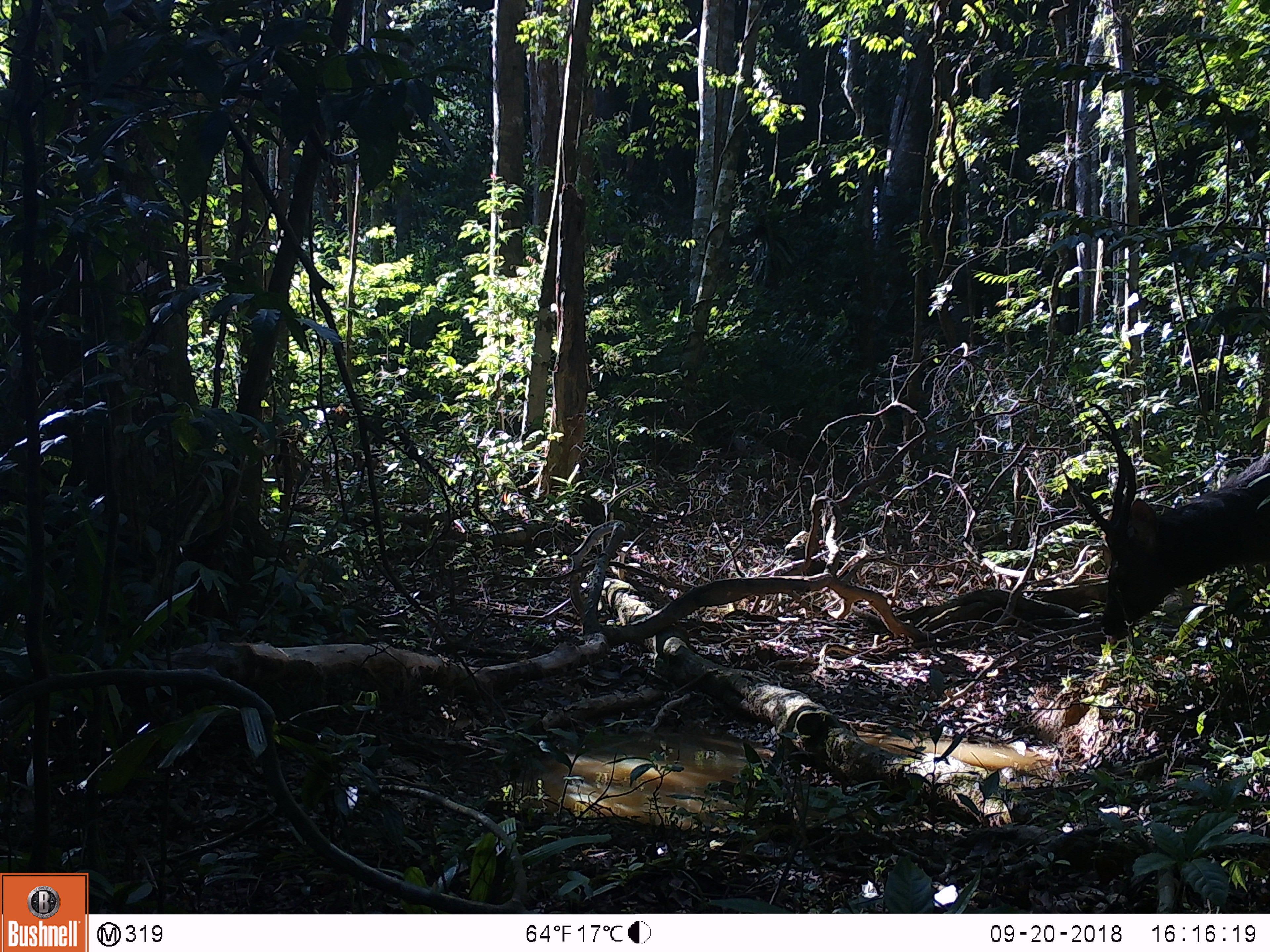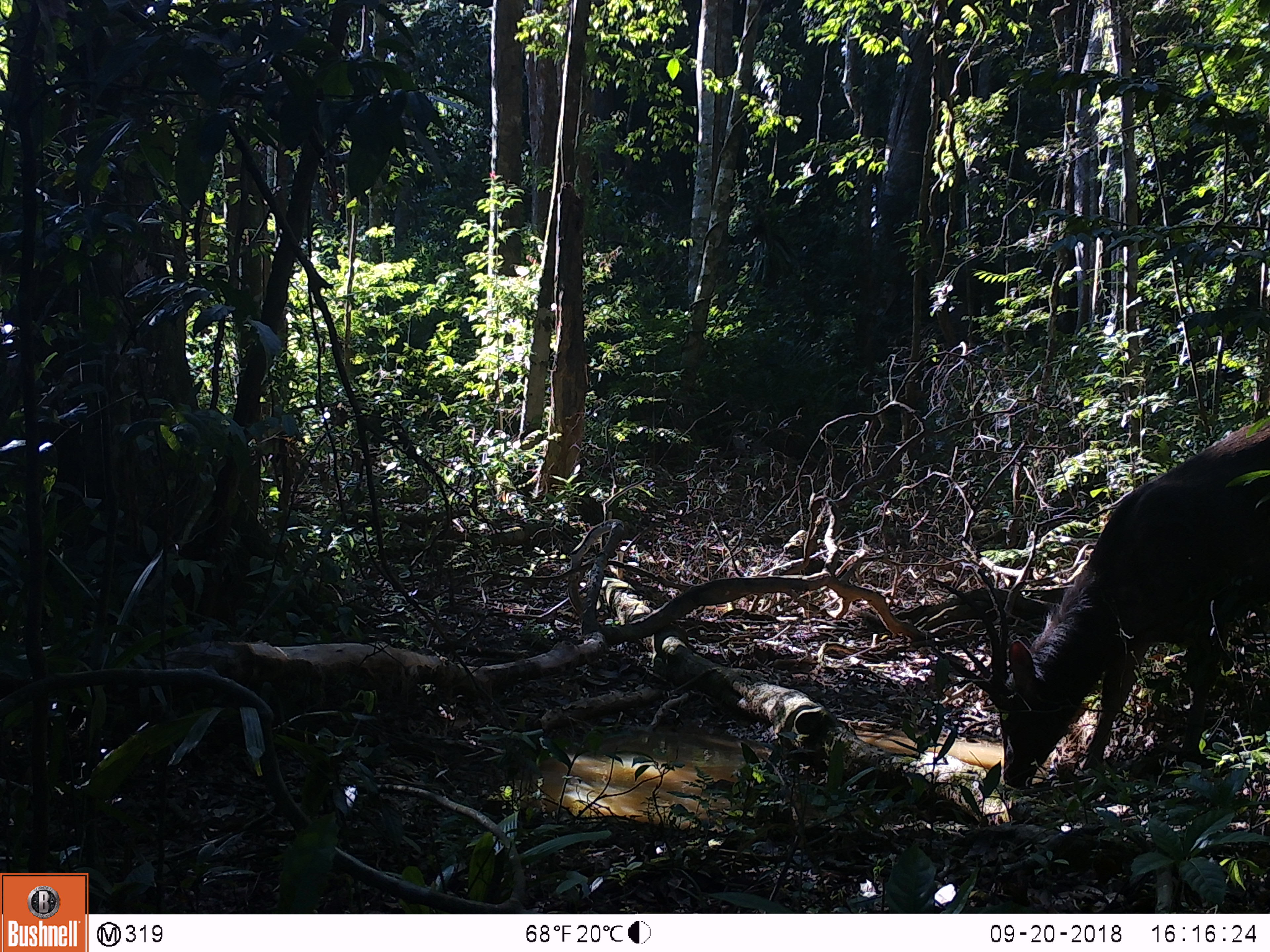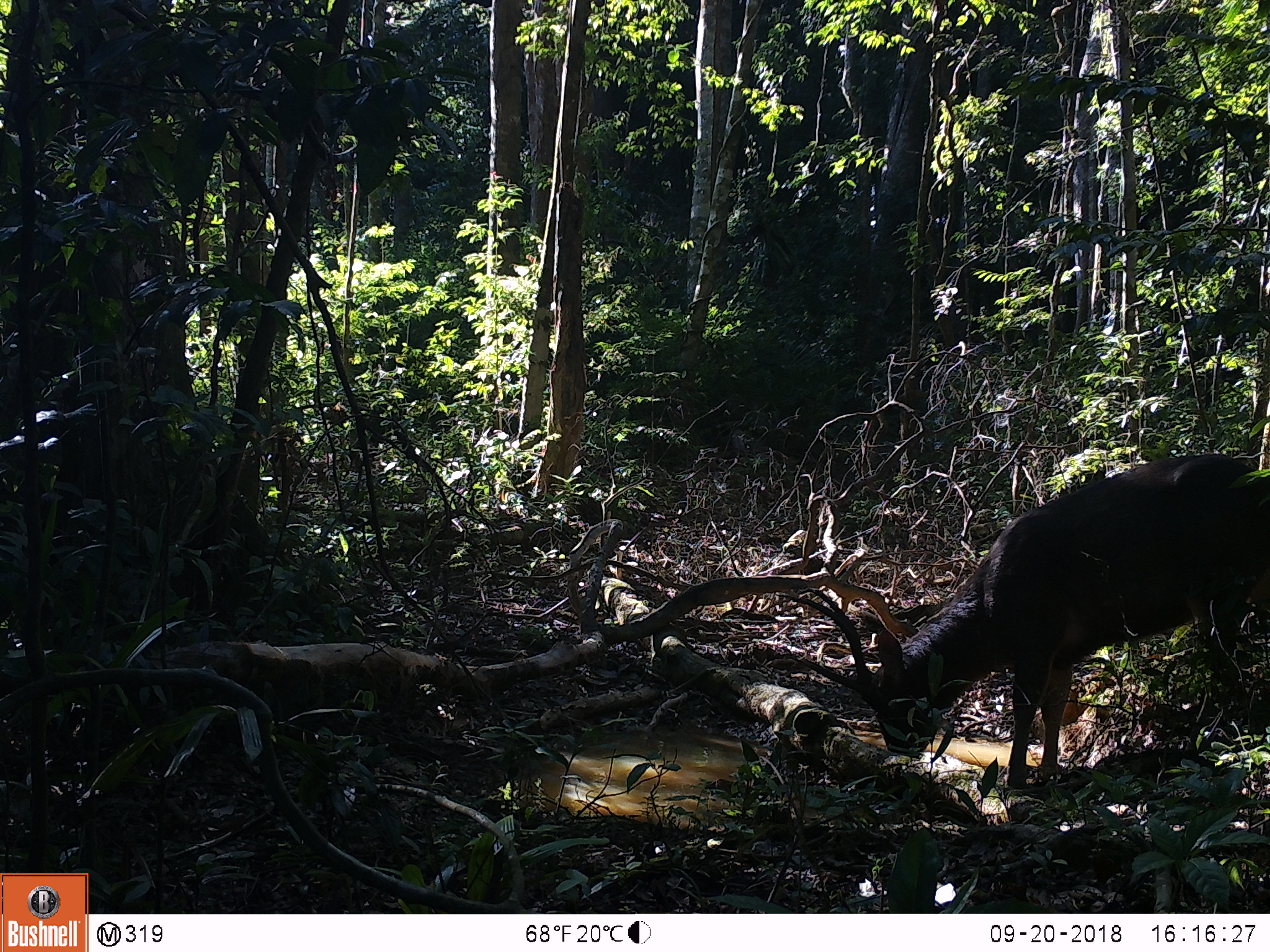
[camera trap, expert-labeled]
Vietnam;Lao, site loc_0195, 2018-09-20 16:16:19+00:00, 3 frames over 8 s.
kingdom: Animalia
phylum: Chordata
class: Mammalia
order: Artiodactyla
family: Cervidae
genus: Rusa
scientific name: Rusa unicolor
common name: sambar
Sambar (Rusa unicolor). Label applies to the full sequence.